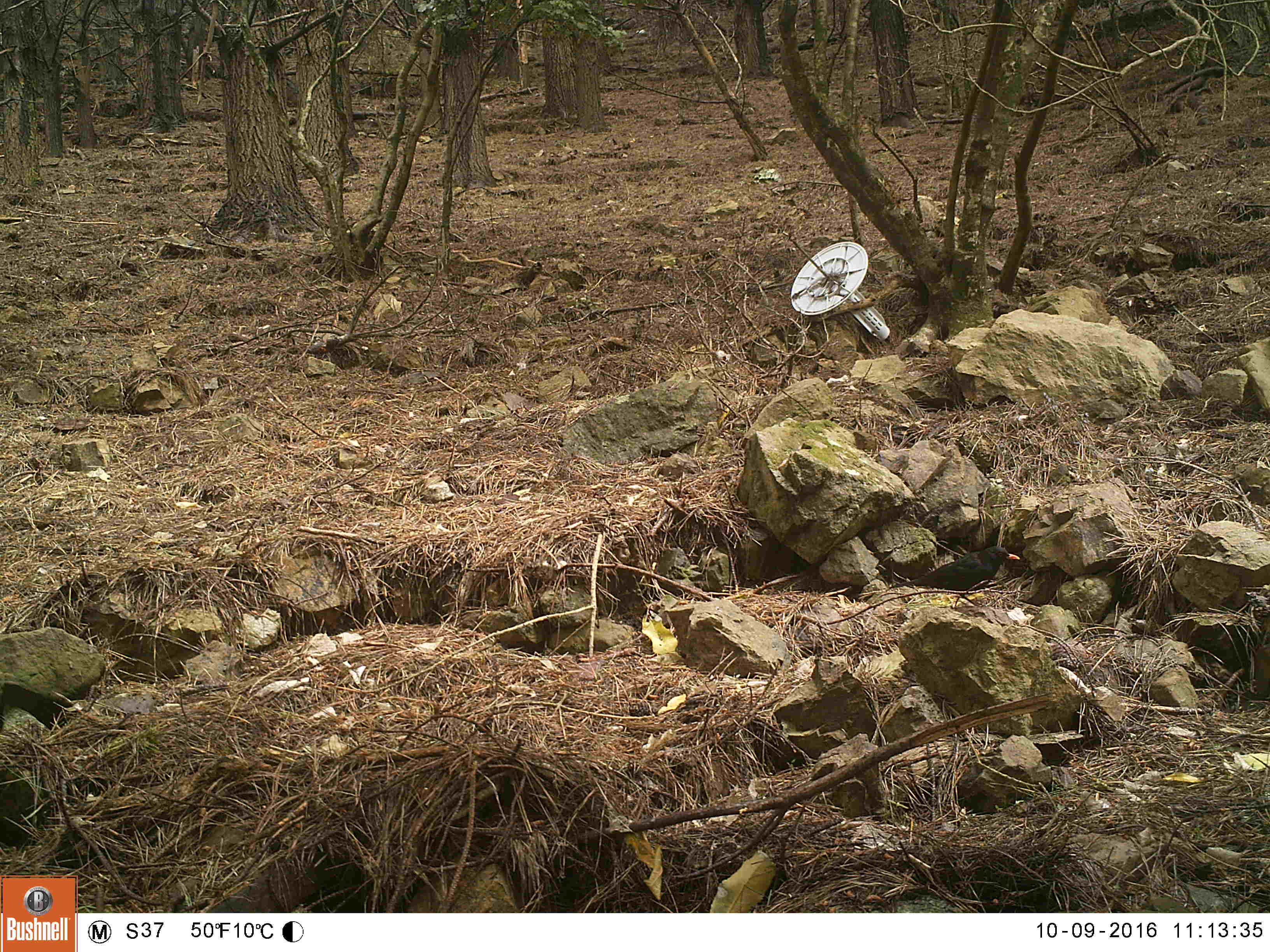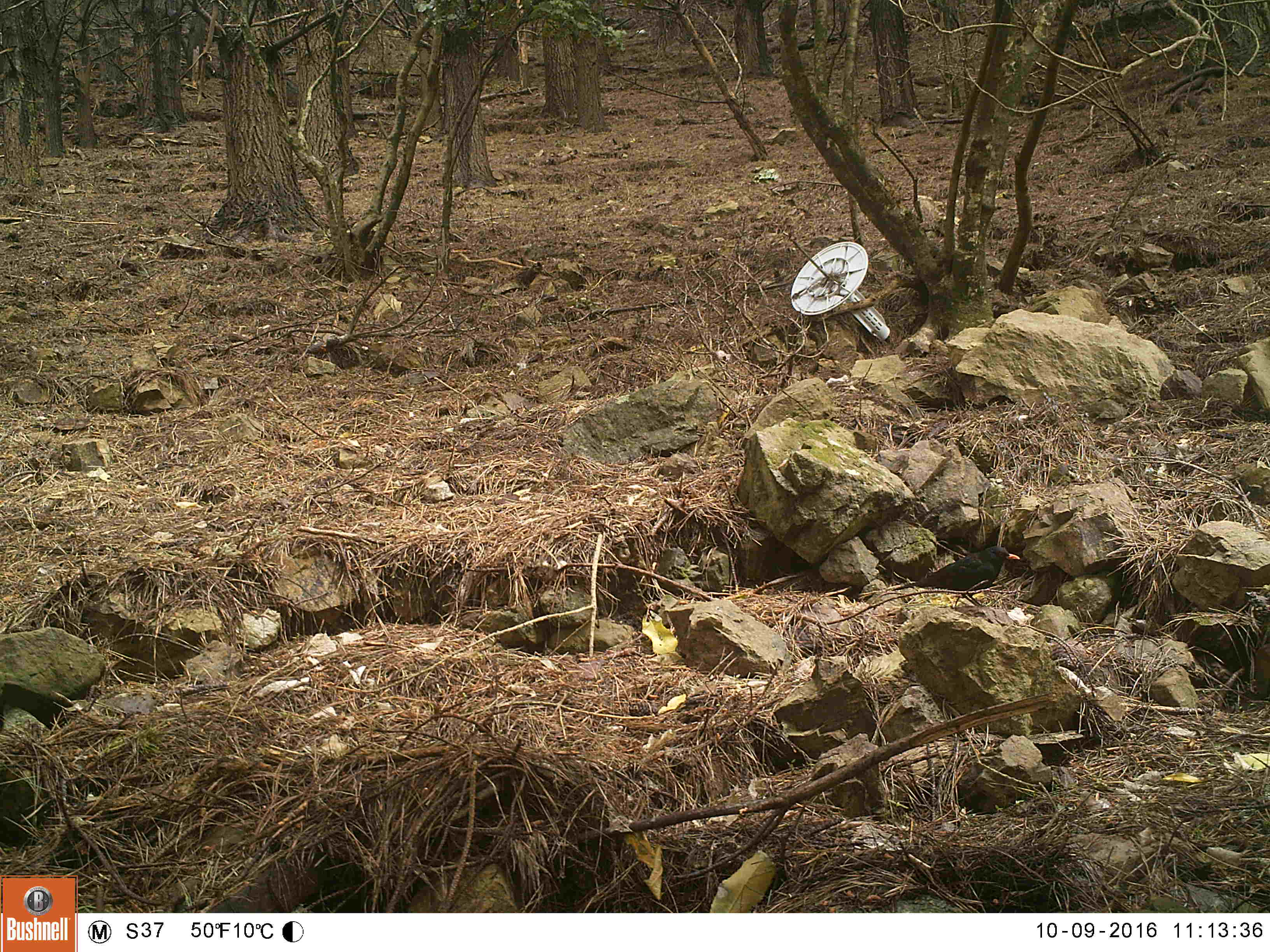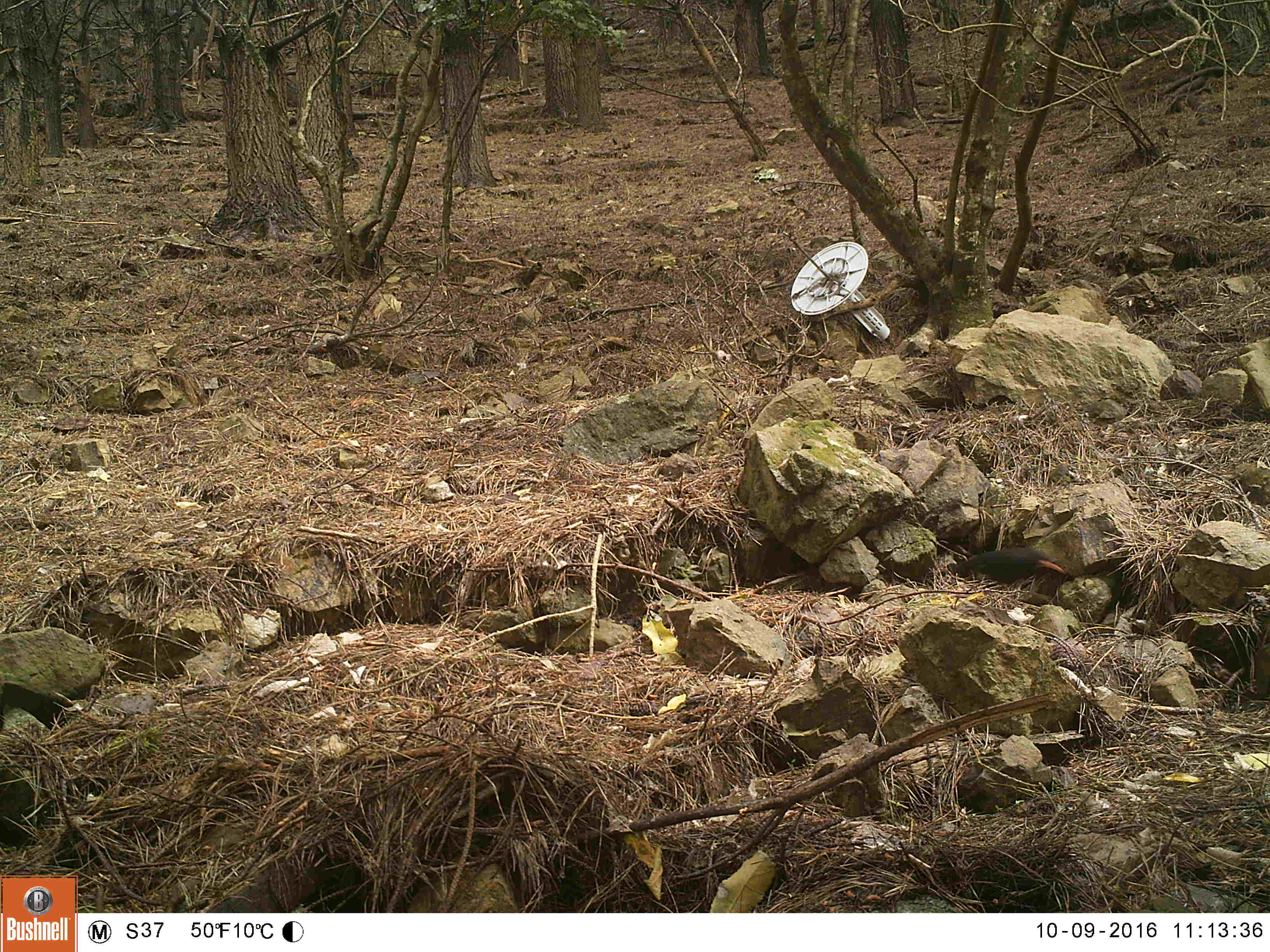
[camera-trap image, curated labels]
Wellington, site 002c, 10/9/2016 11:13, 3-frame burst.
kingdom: Animalia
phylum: Chordata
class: Aves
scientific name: Aves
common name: bird